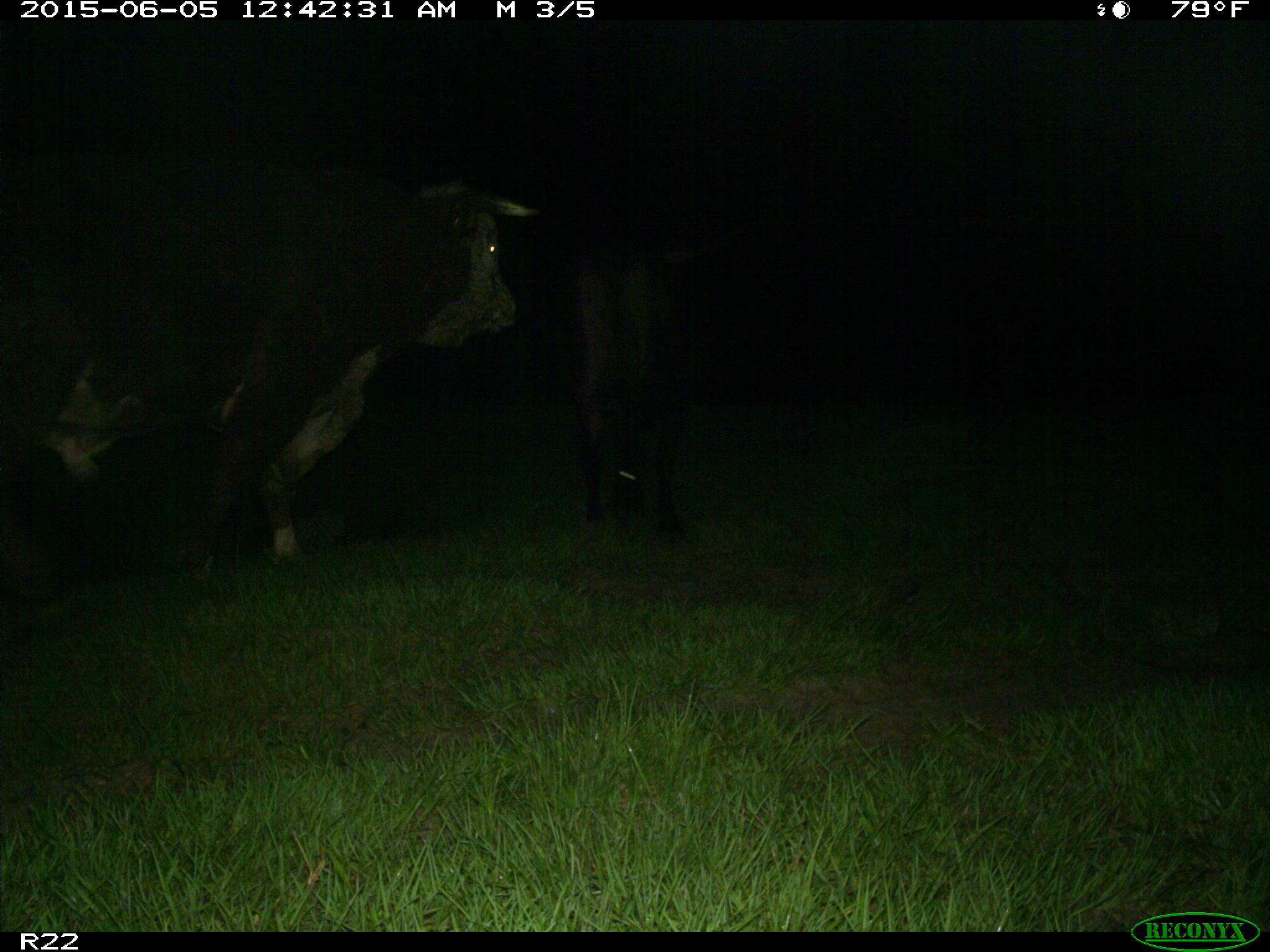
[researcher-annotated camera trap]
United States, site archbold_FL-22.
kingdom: Animalia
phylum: Chordata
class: Mammalia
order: Artiodactyla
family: Bovidae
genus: Bos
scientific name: Bos taurus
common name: domestic cow